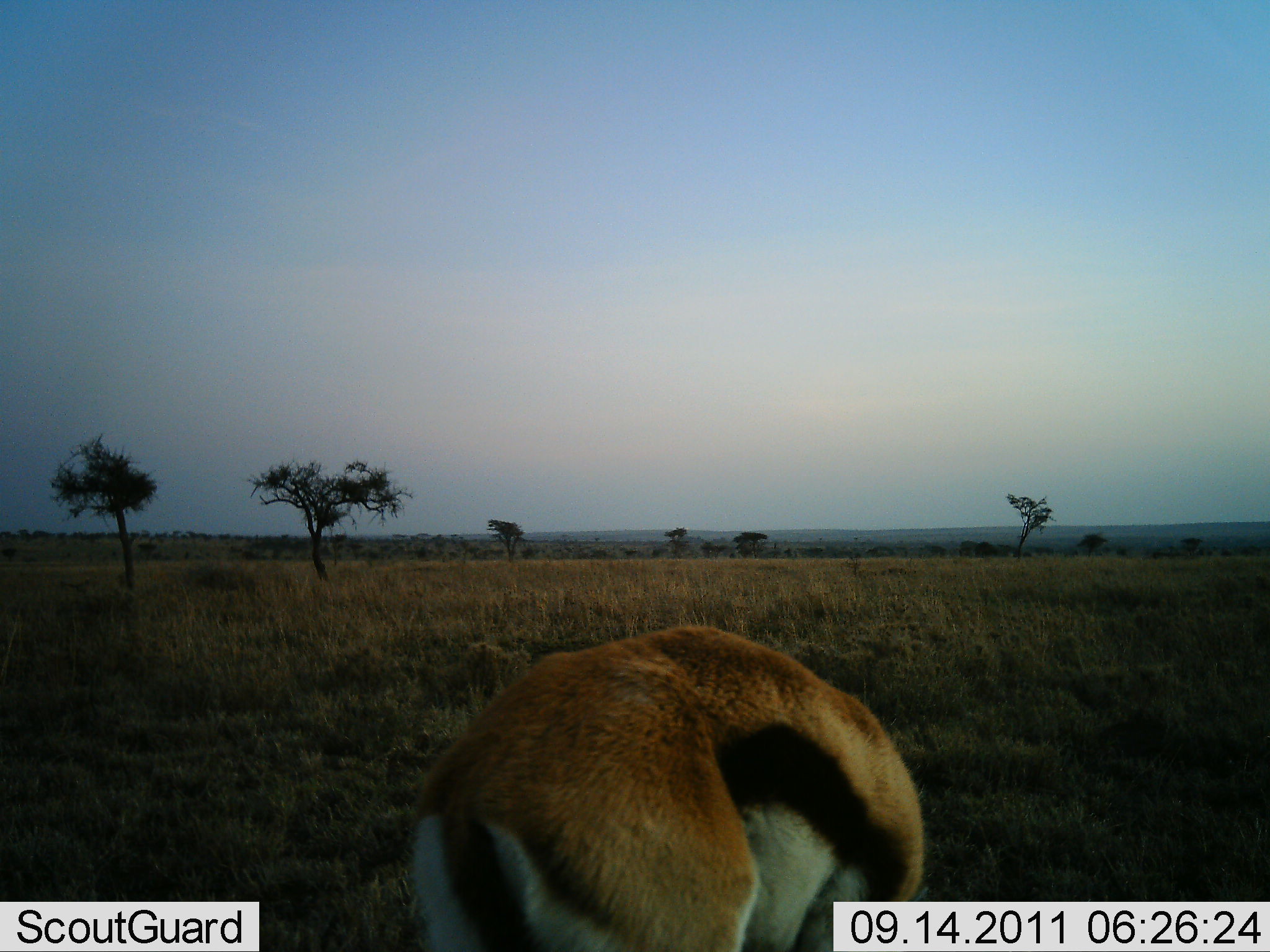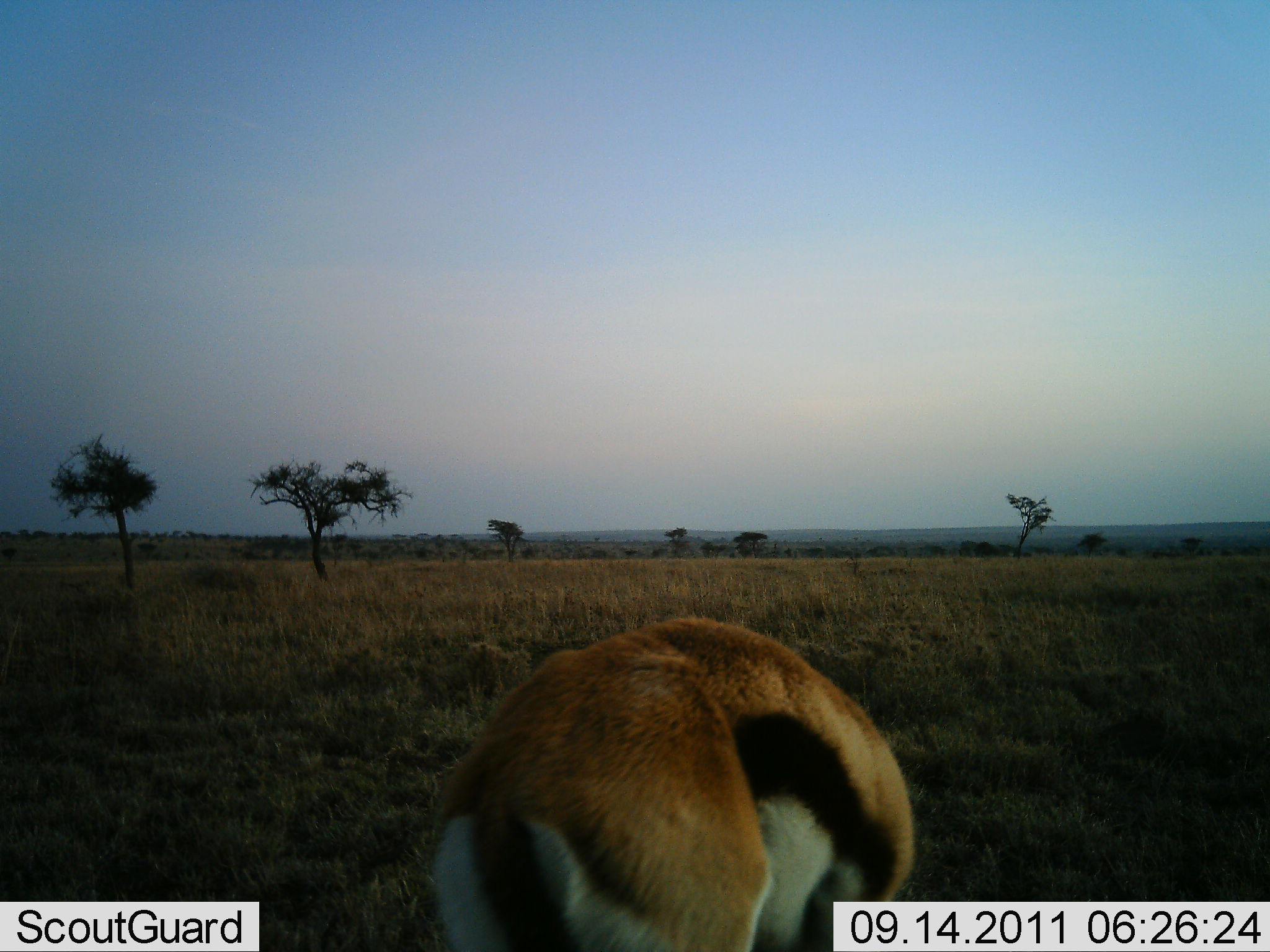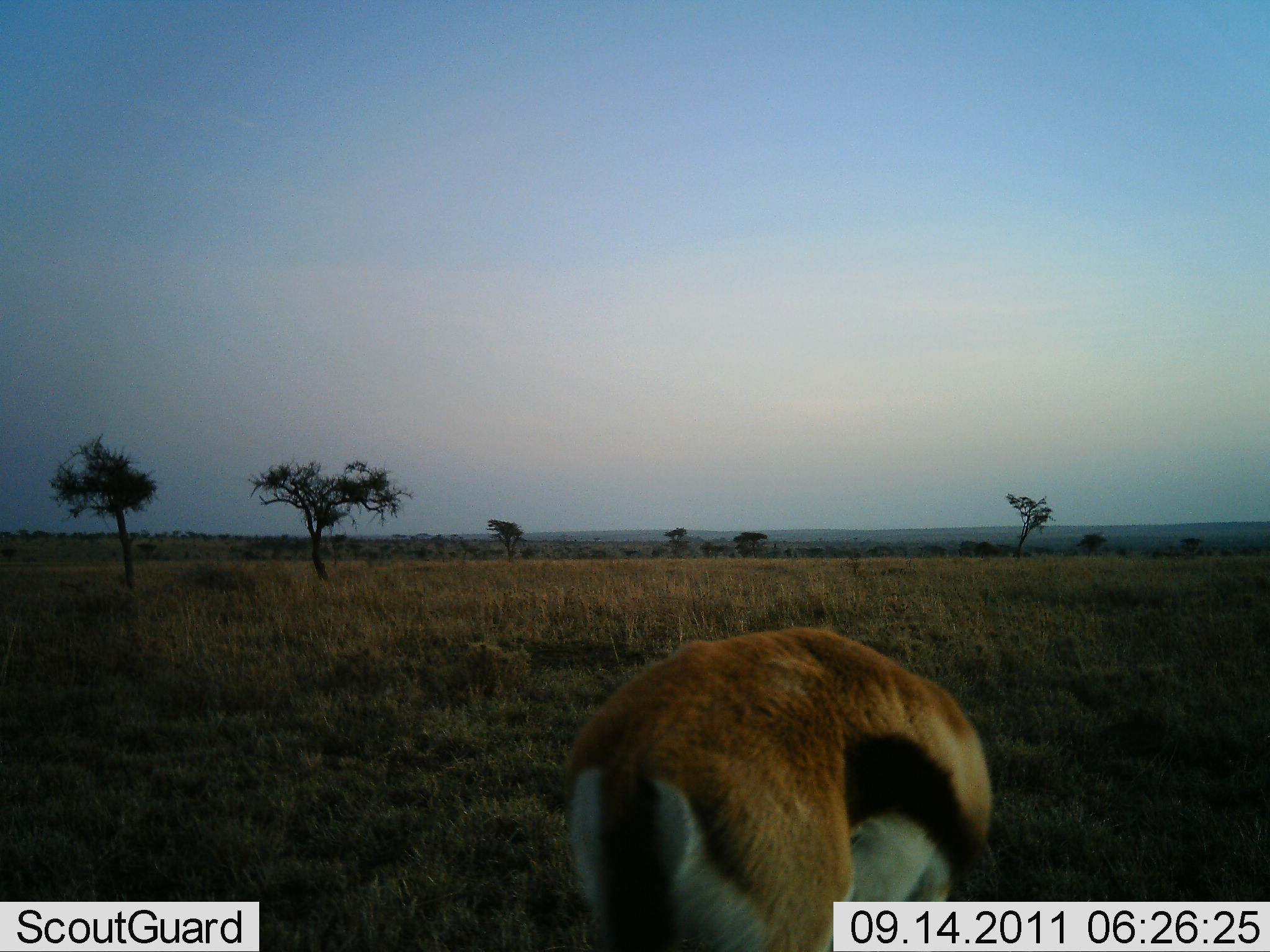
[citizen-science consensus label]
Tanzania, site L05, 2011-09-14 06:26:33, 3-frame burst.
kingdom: Animalia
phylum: Chordata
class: Mammalia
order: Artiodactyla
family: Bovidae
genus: Eudorcas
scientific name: Eudorcas thomsonii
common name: thomson's gazelle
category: gazellethomsons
Gazellethomsons (thomson's gazelle) (Eudorcas thomsonii), count 1. Behavior (volunteer vote fractions): standing 36%, resting 0%, moving 9%, interacting 0%. Young present (vote fraction): 0%. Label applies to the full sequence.